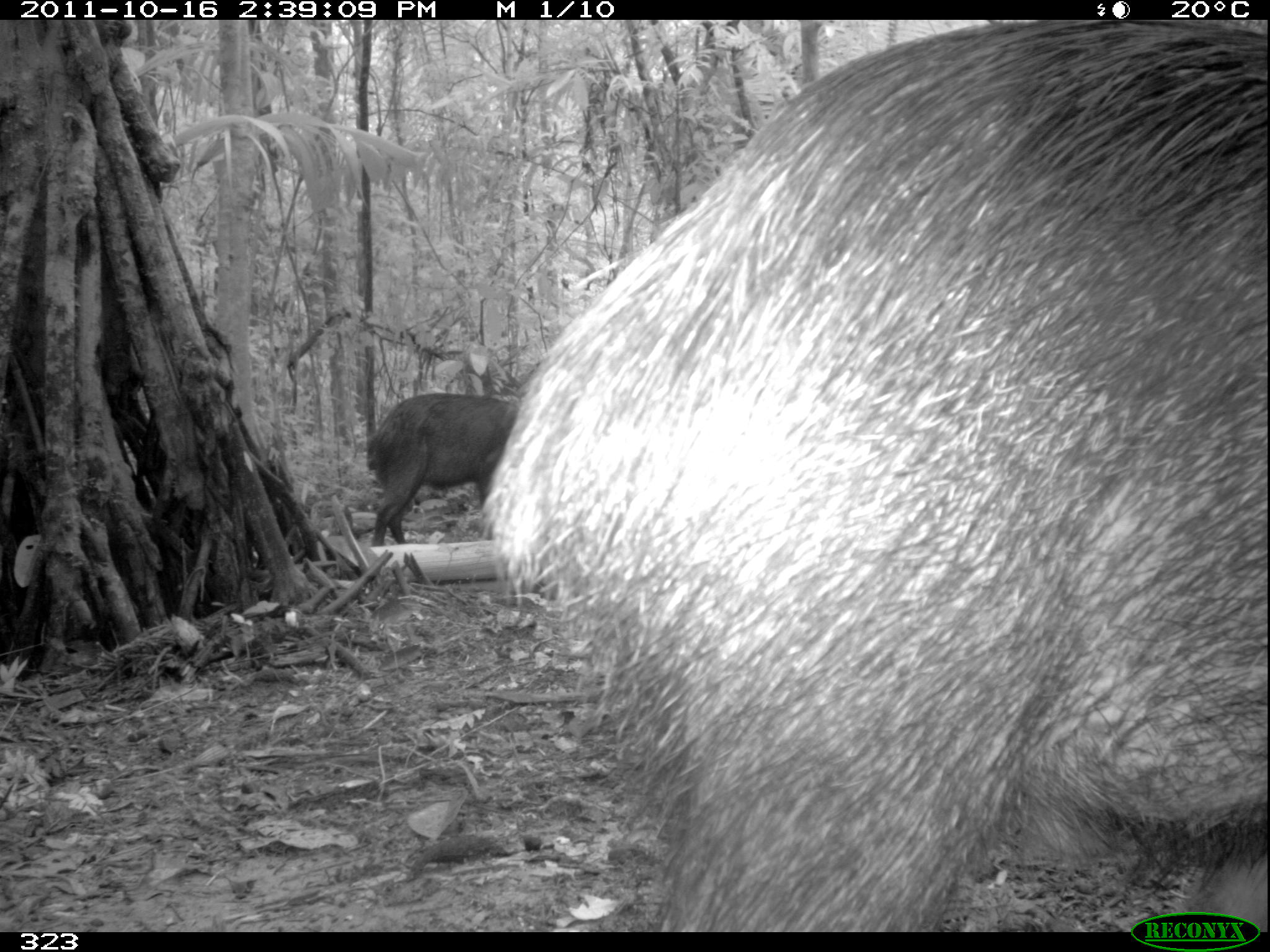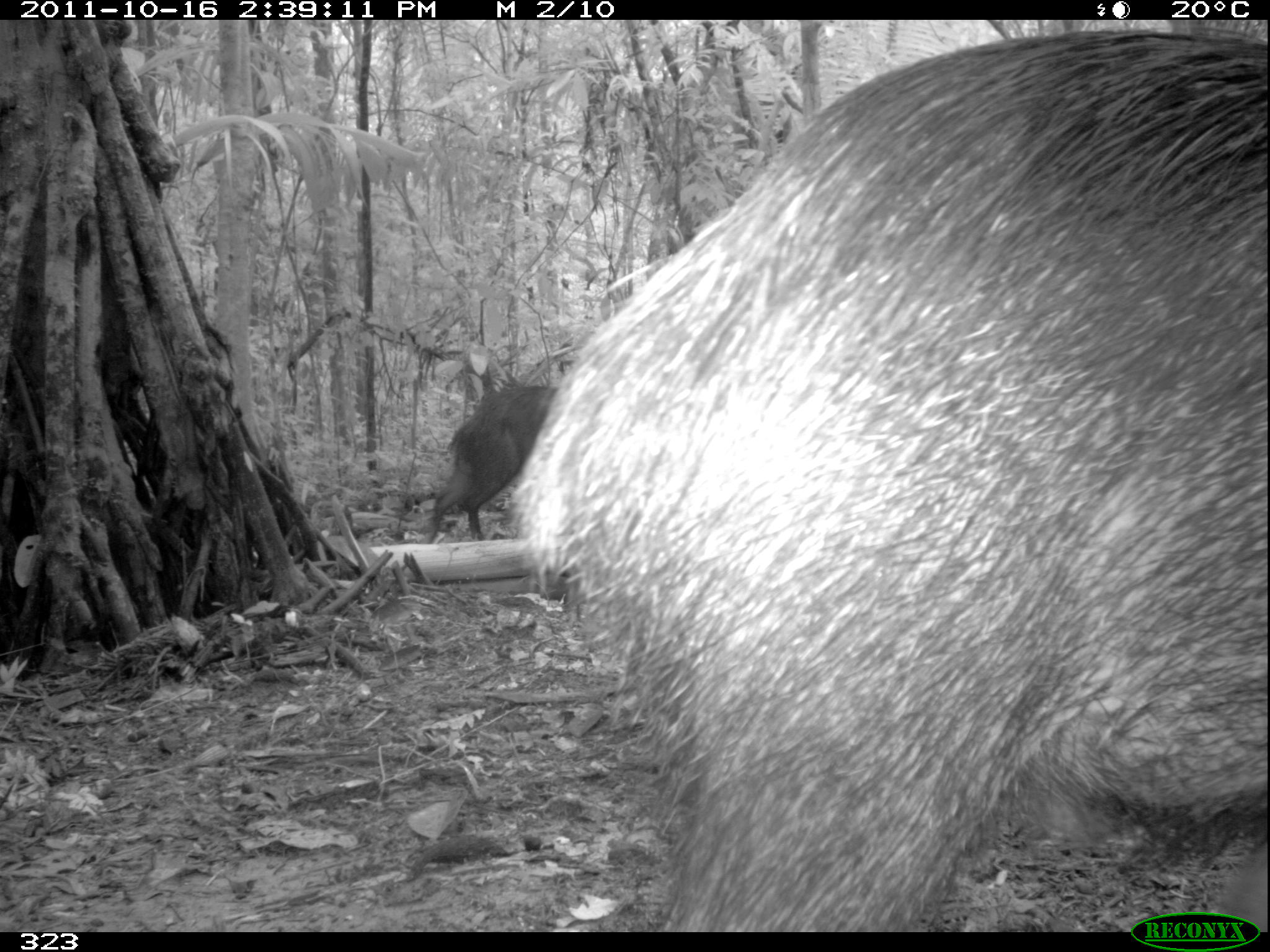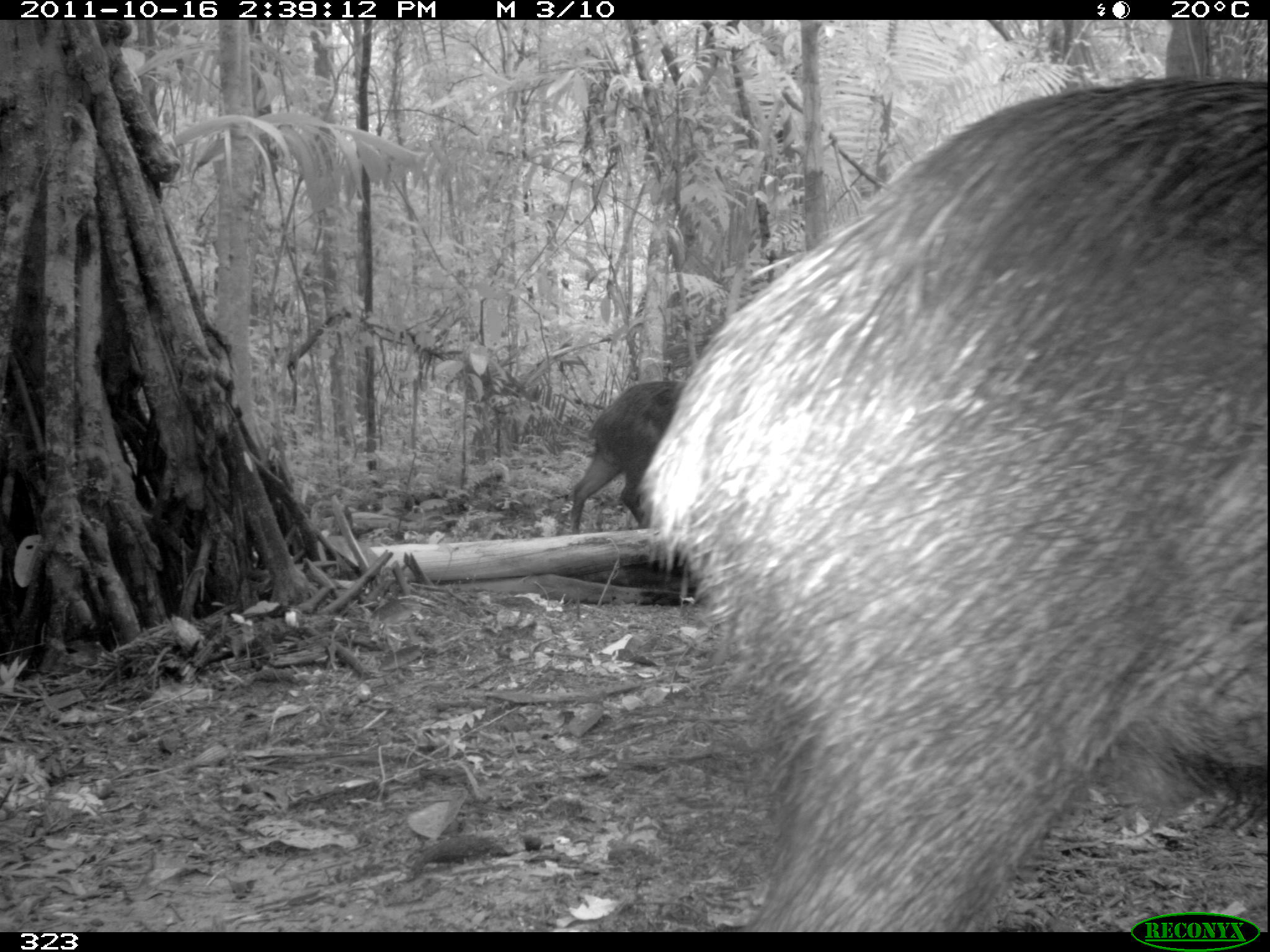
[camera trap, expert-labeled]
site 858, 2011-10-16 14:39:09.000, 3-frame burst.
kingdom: Animalia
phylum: Chordata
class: Mammalia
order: Artiodactyla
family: Tayassuidae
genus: Tayassu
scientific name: Tayassu pecari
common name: white-lipped peccary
Tayassu pecari (white-lipped peccary).